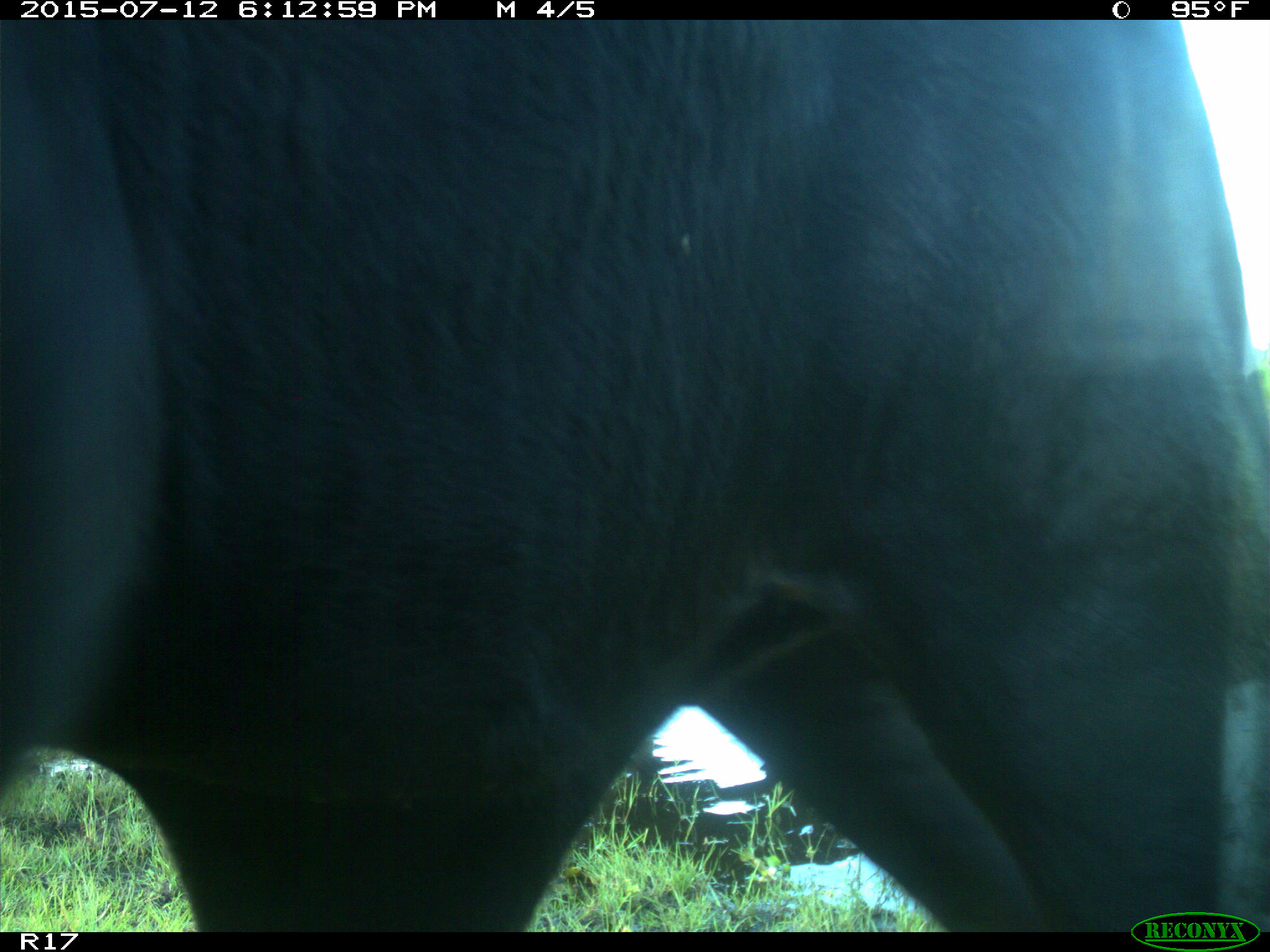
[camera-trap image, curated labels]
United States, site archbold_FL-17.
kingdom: Animalia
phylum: Chordata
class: Mammalia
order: Artiodactyla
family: Bovidae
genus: Bos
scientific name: Bos taurus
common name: domestic cow